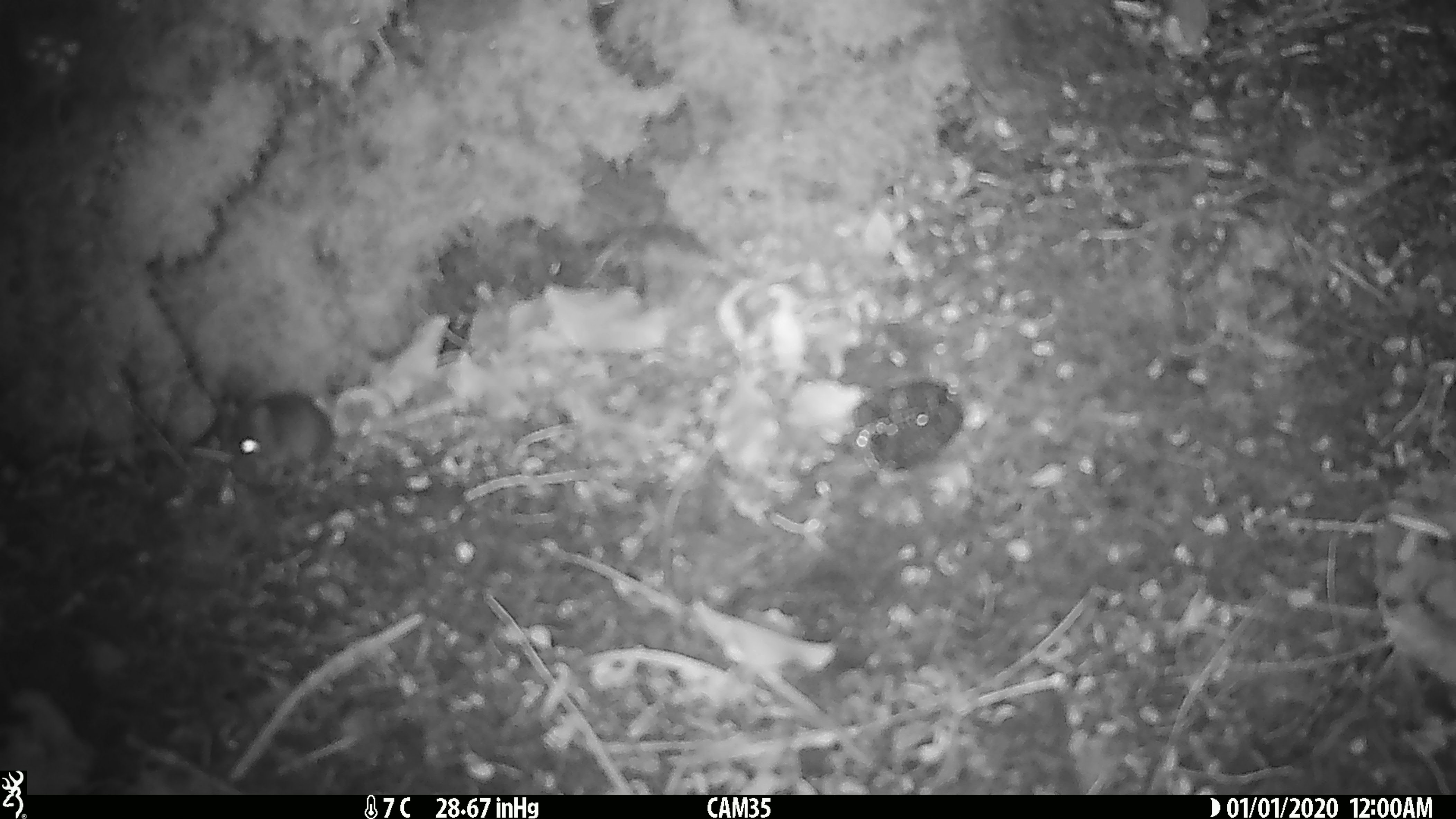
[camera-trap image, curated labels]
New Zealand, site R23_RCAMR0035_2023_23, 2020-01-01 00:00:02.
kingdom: Animalia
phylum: Chordata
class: Mammalia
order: Rodentia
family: Muridae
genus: Mus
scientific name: Mus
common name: mouse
Mouse (Mus).